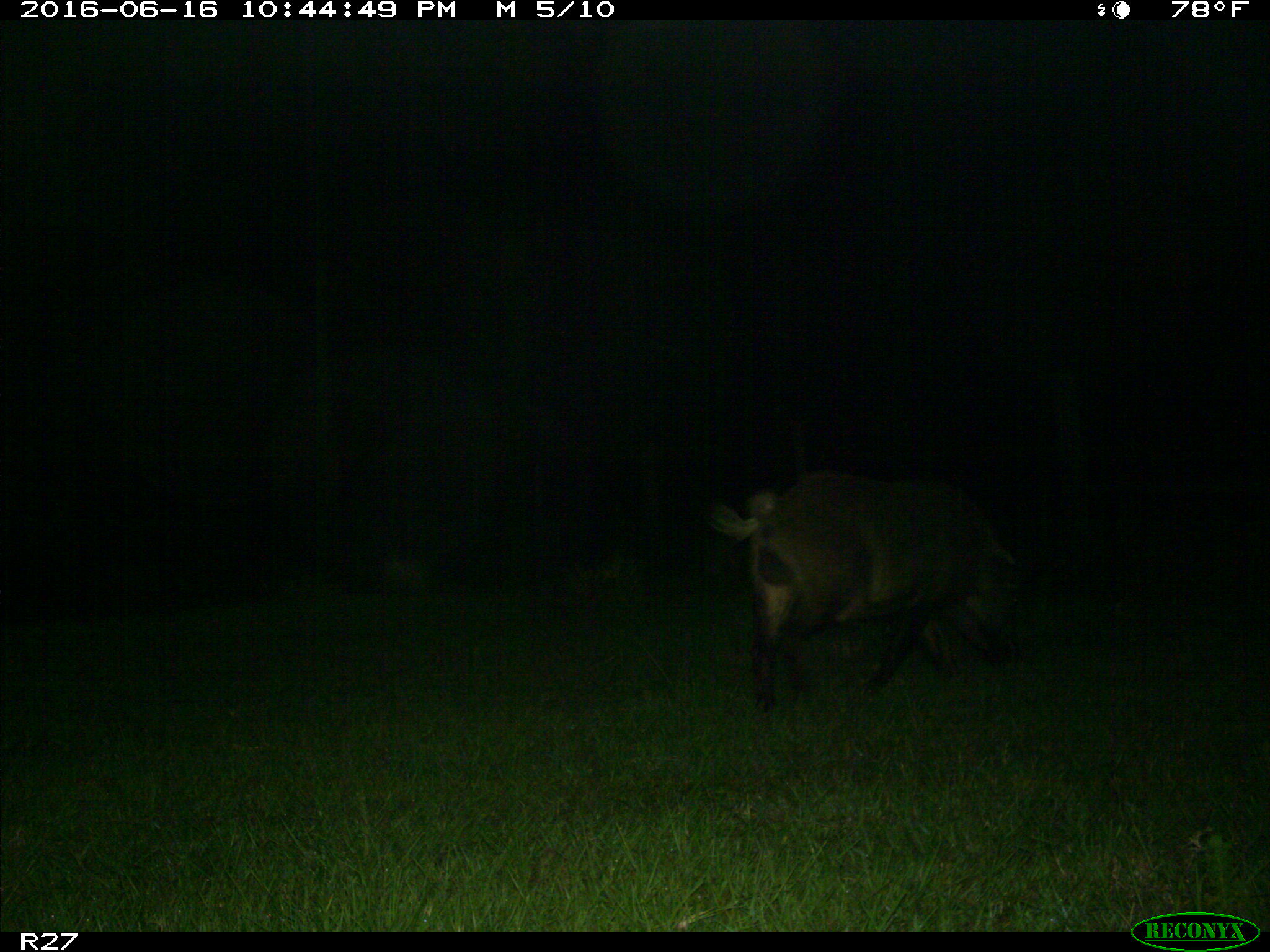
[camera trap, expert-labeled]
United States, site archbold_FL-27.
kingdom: Animalia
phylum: Chordata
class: Mammalia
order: Artiodactyla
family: Suidae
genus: Sus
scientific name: Sus scrofa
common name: wild boar